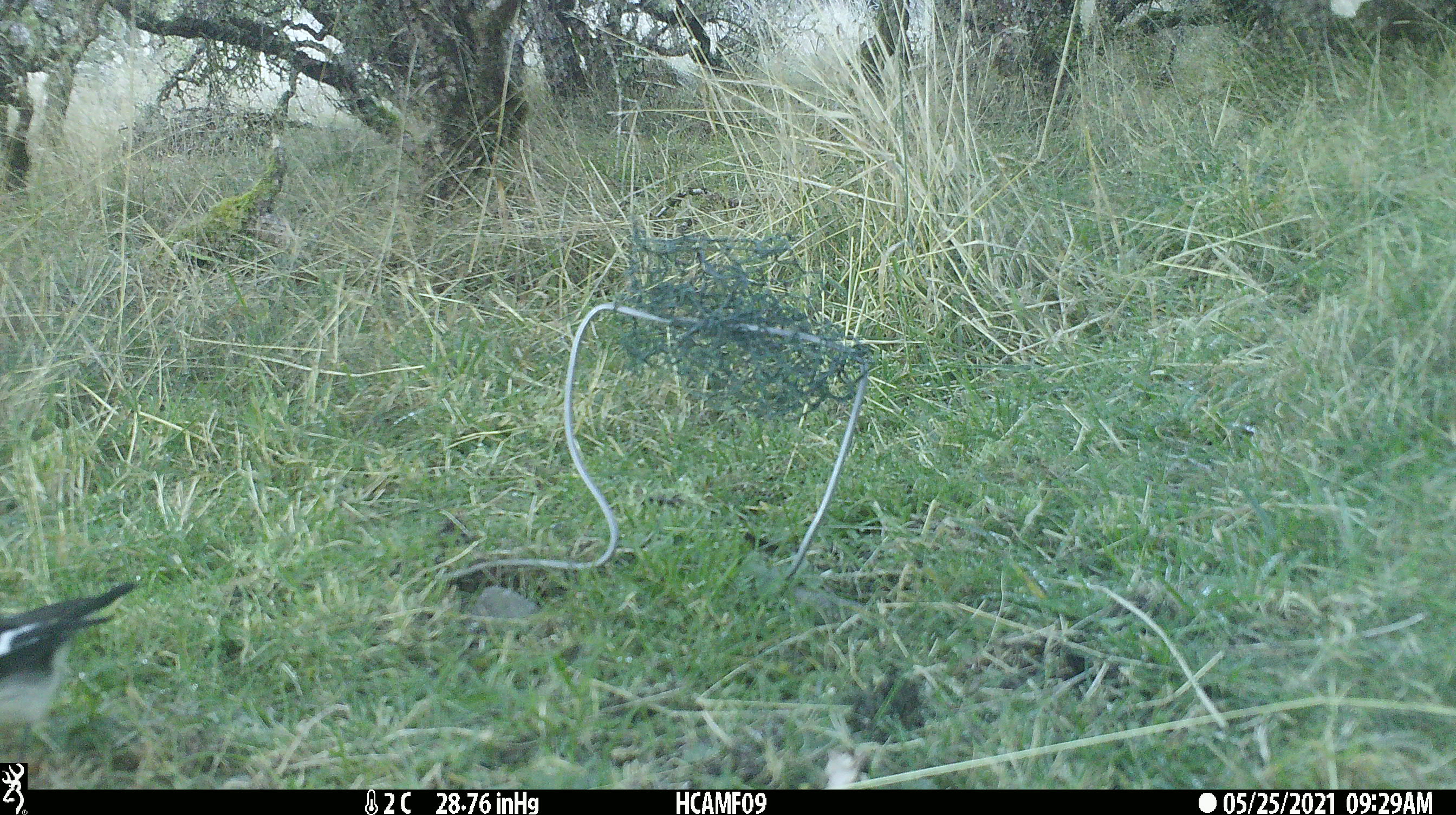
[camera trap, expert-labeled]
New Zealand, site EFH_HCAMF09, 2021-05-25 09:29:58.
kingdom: Animalia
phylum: Chordata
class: Aves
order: Passeriformes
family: Petroicidae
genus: Petroica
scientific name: Petroica macrocephala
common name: tomtit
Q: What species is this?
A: Tomtit (Petroica macrocephala).